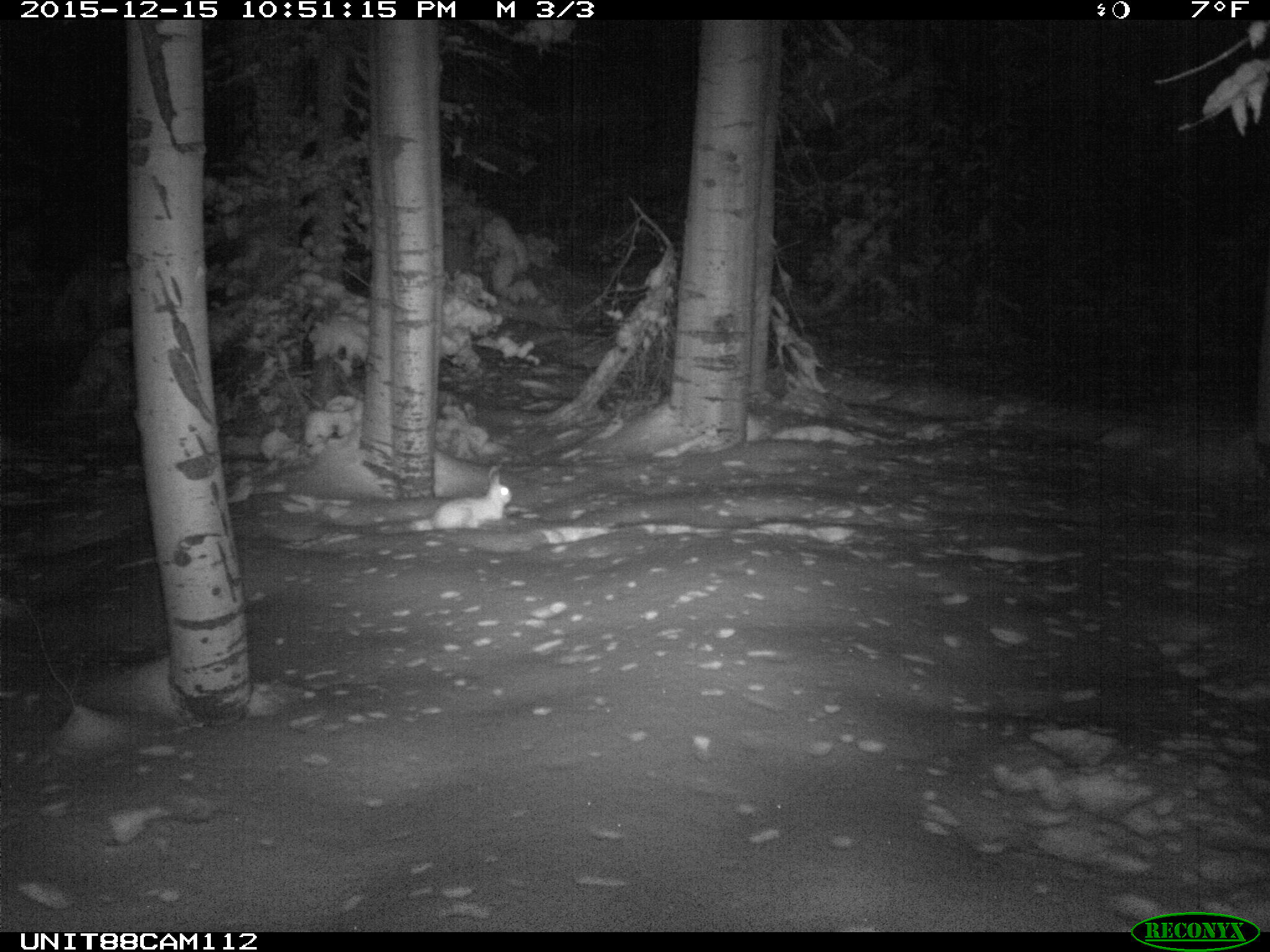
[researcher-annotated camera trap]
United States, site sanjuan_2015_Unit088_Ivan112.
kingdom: Animalia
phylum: Chordata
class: Mammalia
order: Lagomorpha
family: Leporidae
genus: Lepus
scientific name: Lepus americanus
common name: snowshoe hare